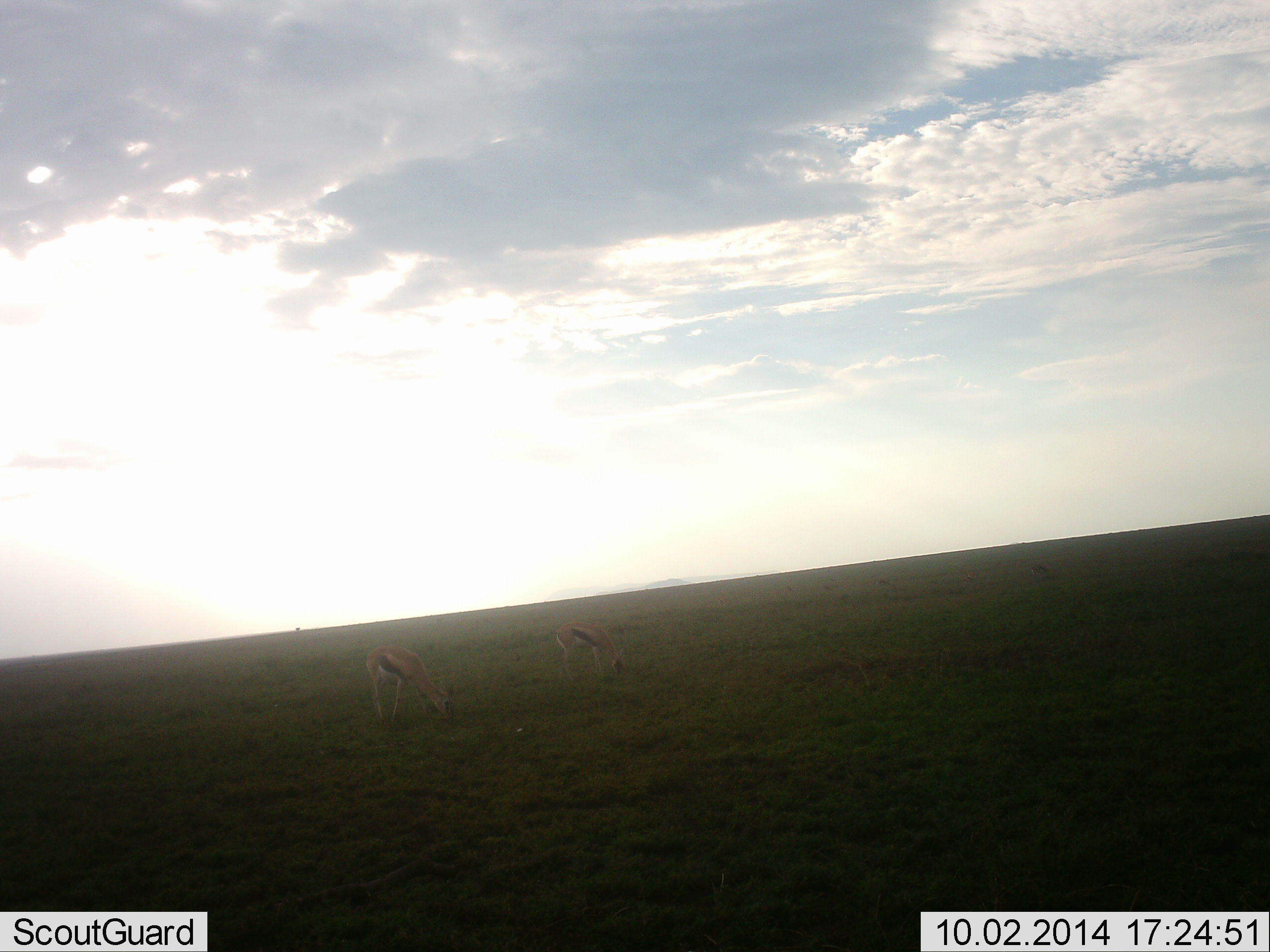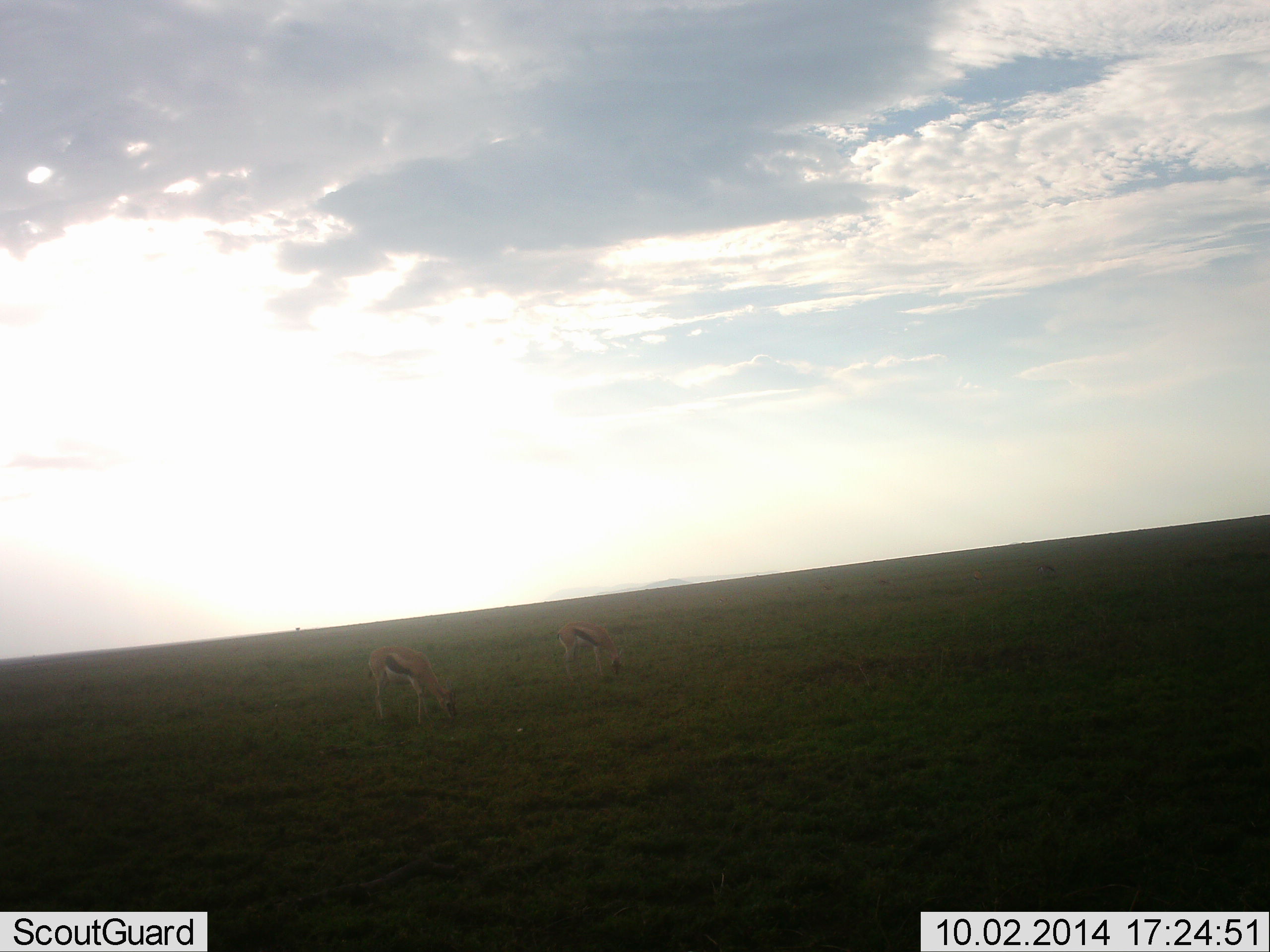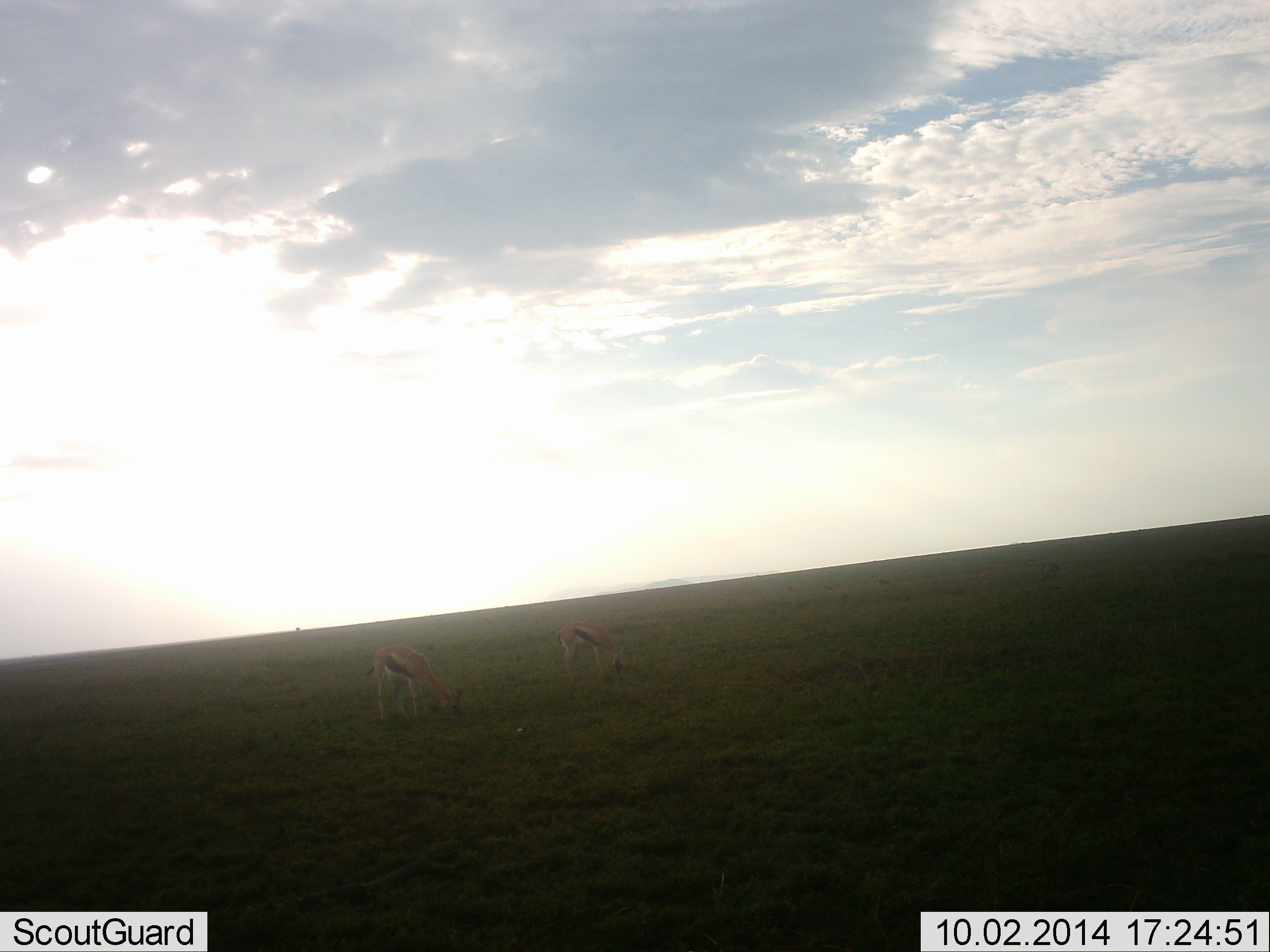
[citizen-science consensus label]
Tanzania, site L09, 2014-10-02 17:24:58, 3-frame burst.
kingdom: Animalia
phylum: Chordata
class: Mammalia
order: Artiodactyla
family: Bovidae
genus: Eudorcas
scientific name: Eudorcas thomsonii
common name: thomson's gazelle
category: gazellethomsons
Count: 2.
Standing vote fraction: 10%.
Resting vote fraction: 0%.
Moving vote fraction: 0%.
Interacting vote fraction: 0%.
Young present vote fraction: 0%.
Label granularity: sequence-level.